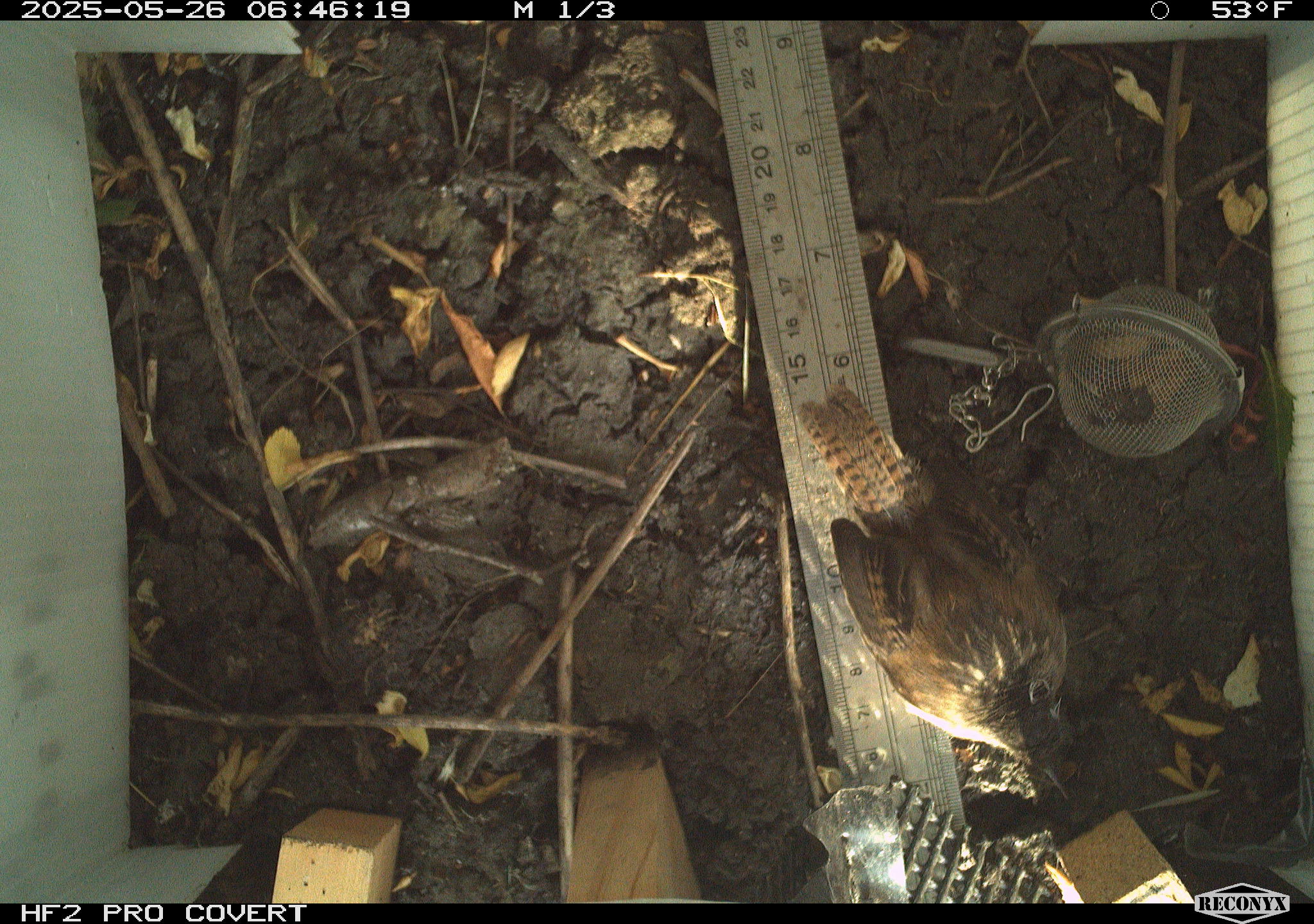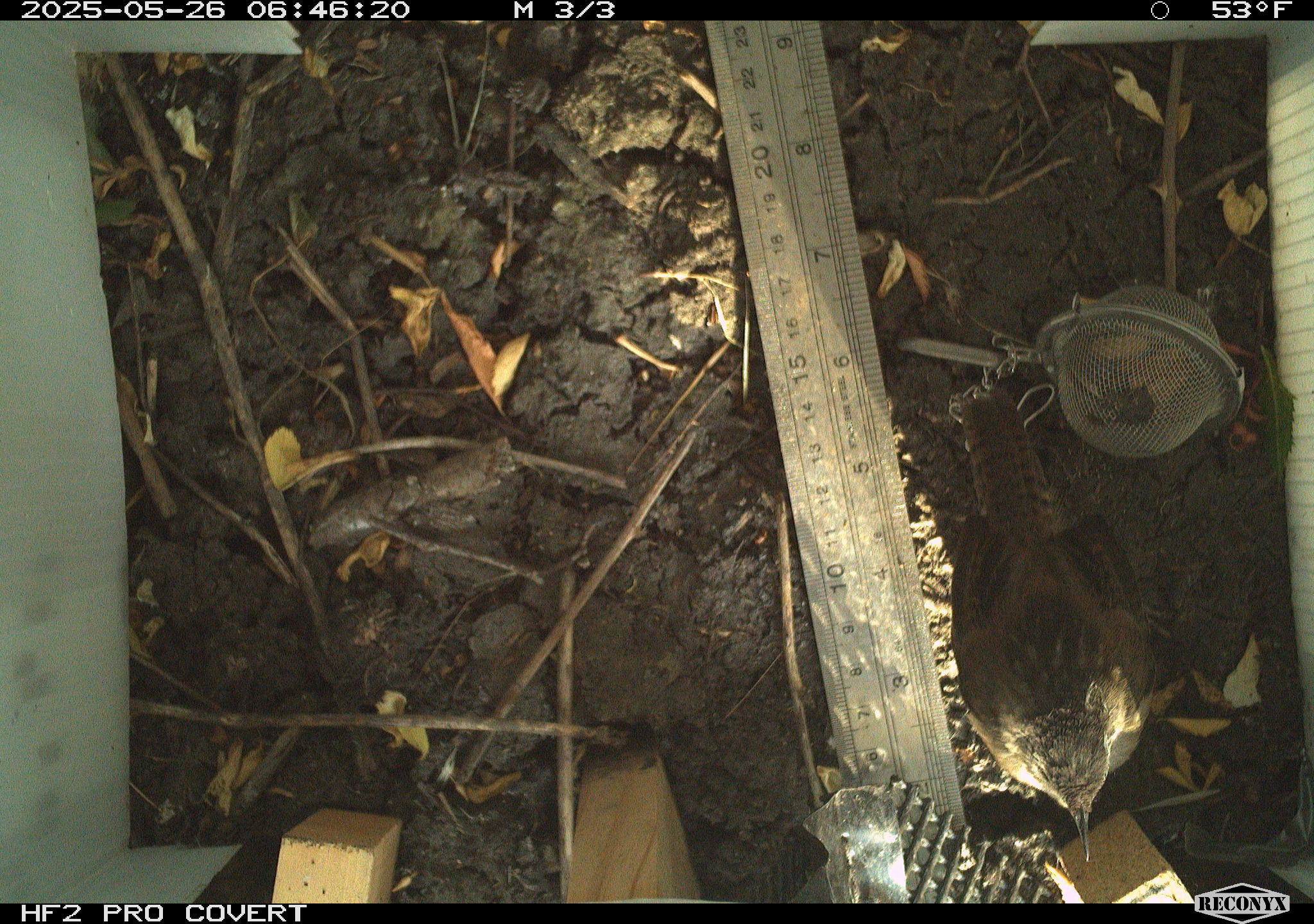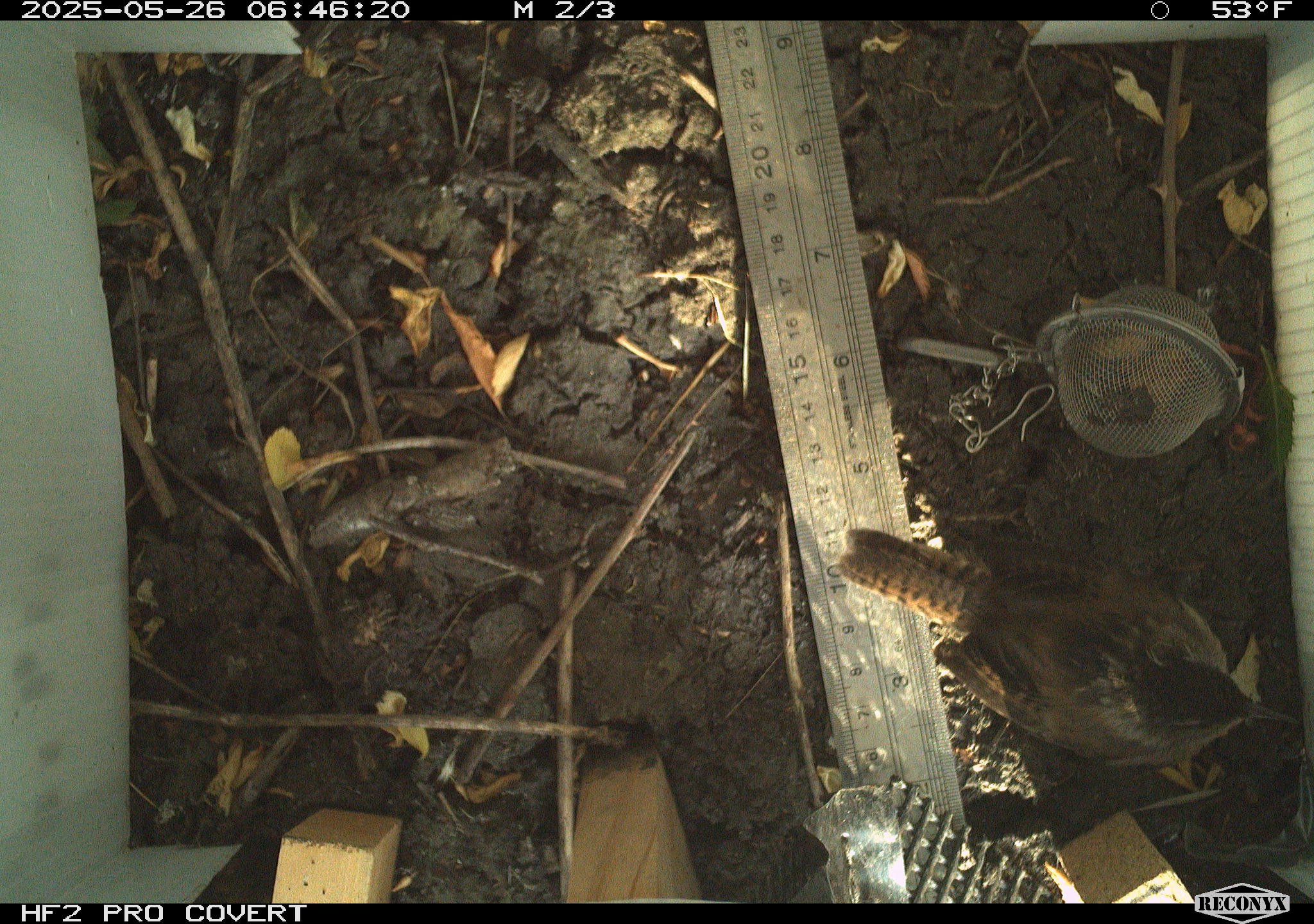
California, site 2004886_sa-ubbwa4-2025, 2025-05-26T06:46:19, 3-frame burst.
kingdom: Animalia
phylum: Chordata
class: Aves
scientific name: Aves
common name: bird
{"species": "bird (Aves)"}